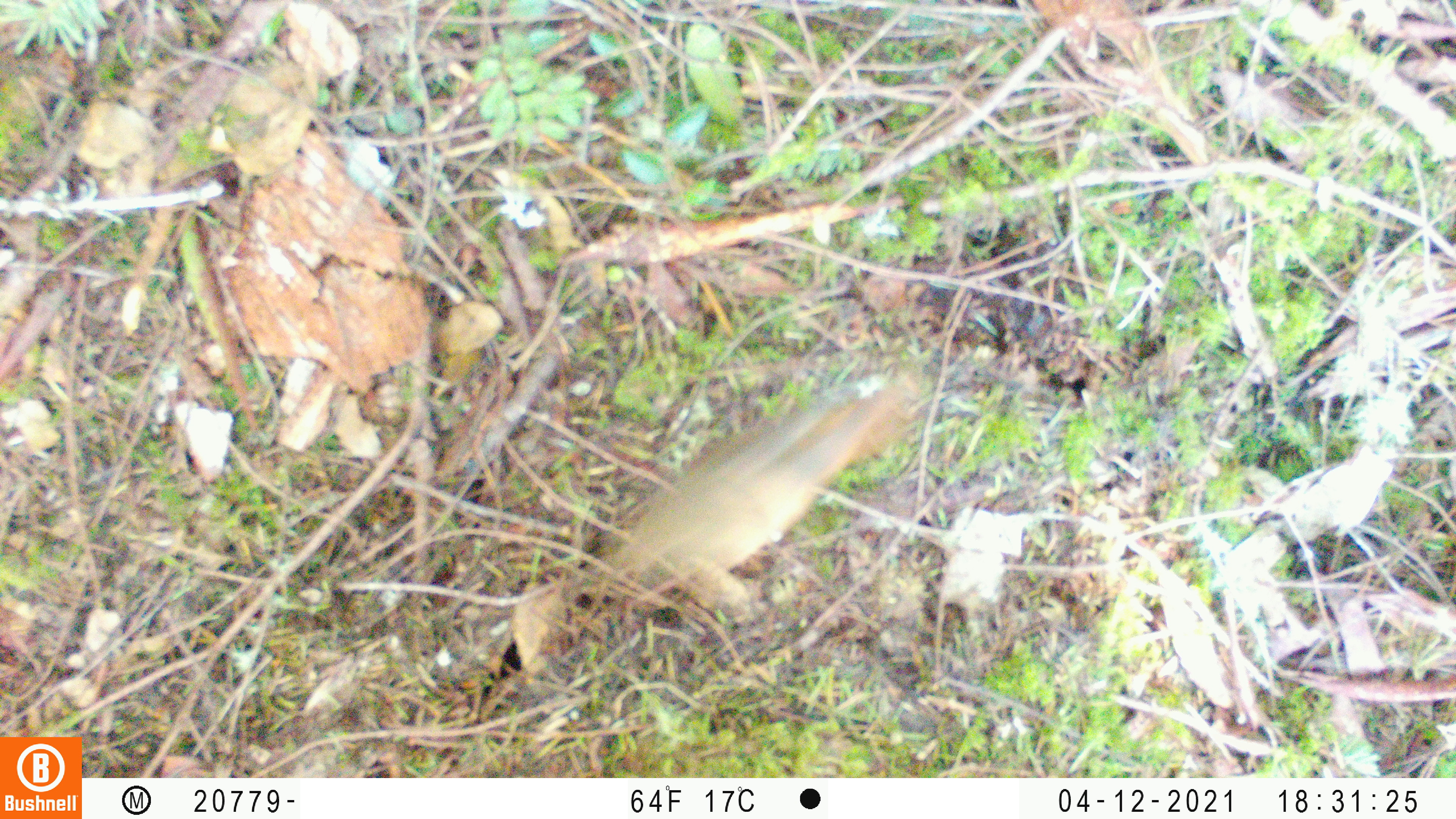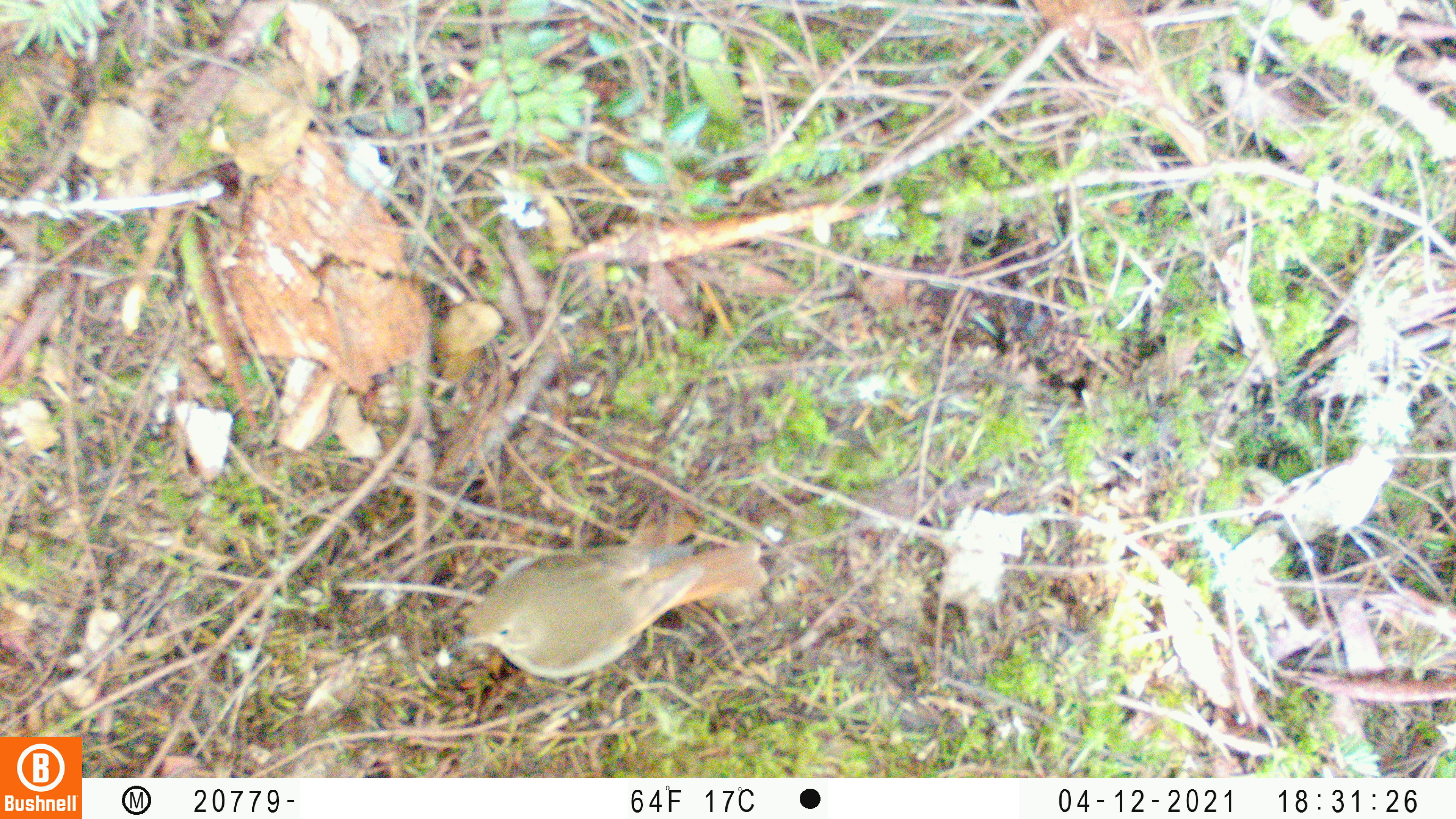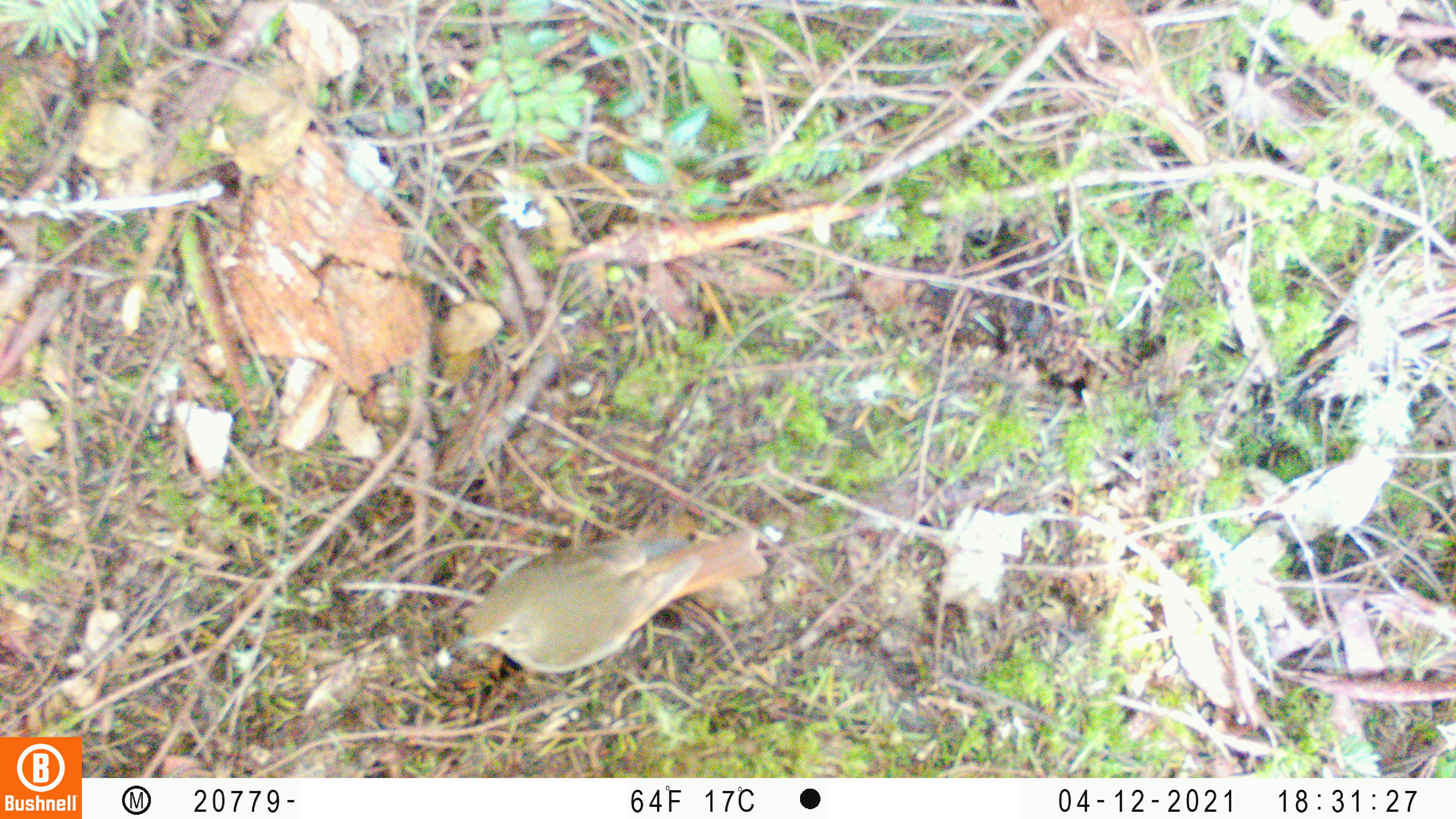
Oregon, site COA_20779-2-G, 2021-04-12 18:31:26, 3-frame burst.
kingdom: Animalia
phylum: Chordata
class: Aves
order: Passeriformes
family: Turdidae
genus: Catharus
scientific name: Catharus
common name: brown thrushes and nightingale-thrushes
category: catharus species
Catharus species (brown thrushes and nightingale-thrushes) (Catharus).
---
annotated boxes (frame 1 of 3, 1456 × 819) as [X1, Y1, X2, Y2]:
catharus species: [539, 333, 948, 657]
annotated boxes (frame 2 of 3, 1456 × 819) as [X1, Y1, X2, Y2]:
catharus species: [365, 505, 824, 711]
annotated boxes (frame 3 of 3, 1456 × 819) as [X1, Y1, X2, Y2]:
catharus species: [378, 498, 811, 717]